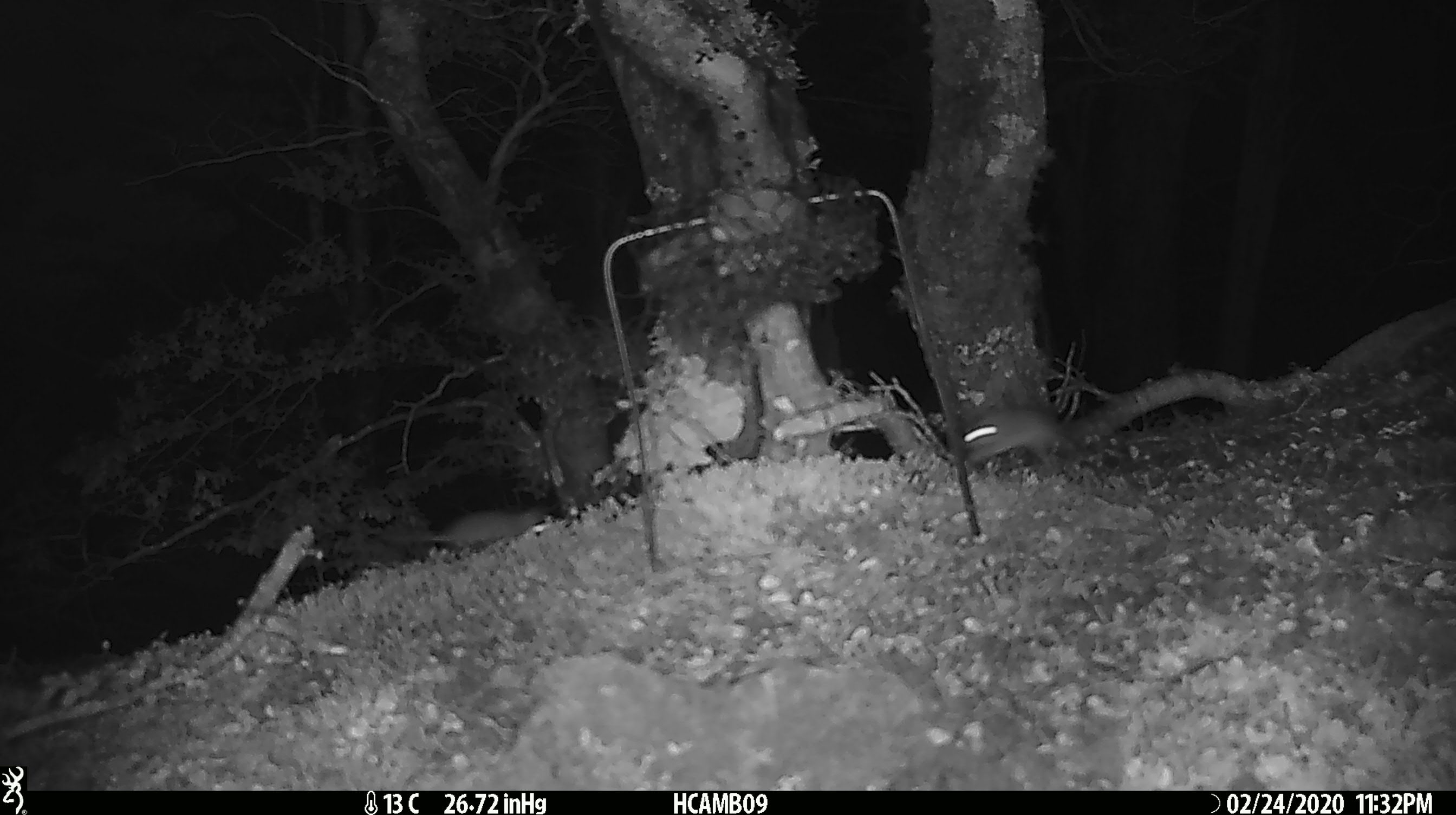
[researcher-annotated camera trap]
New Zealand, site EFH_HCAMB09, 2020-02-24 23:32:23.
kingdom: Animalia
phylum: Chordata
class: Mammalia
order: Rodentia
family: Muridae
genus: Mus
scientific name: Mus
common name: mouse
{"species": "mouse (Mus)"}